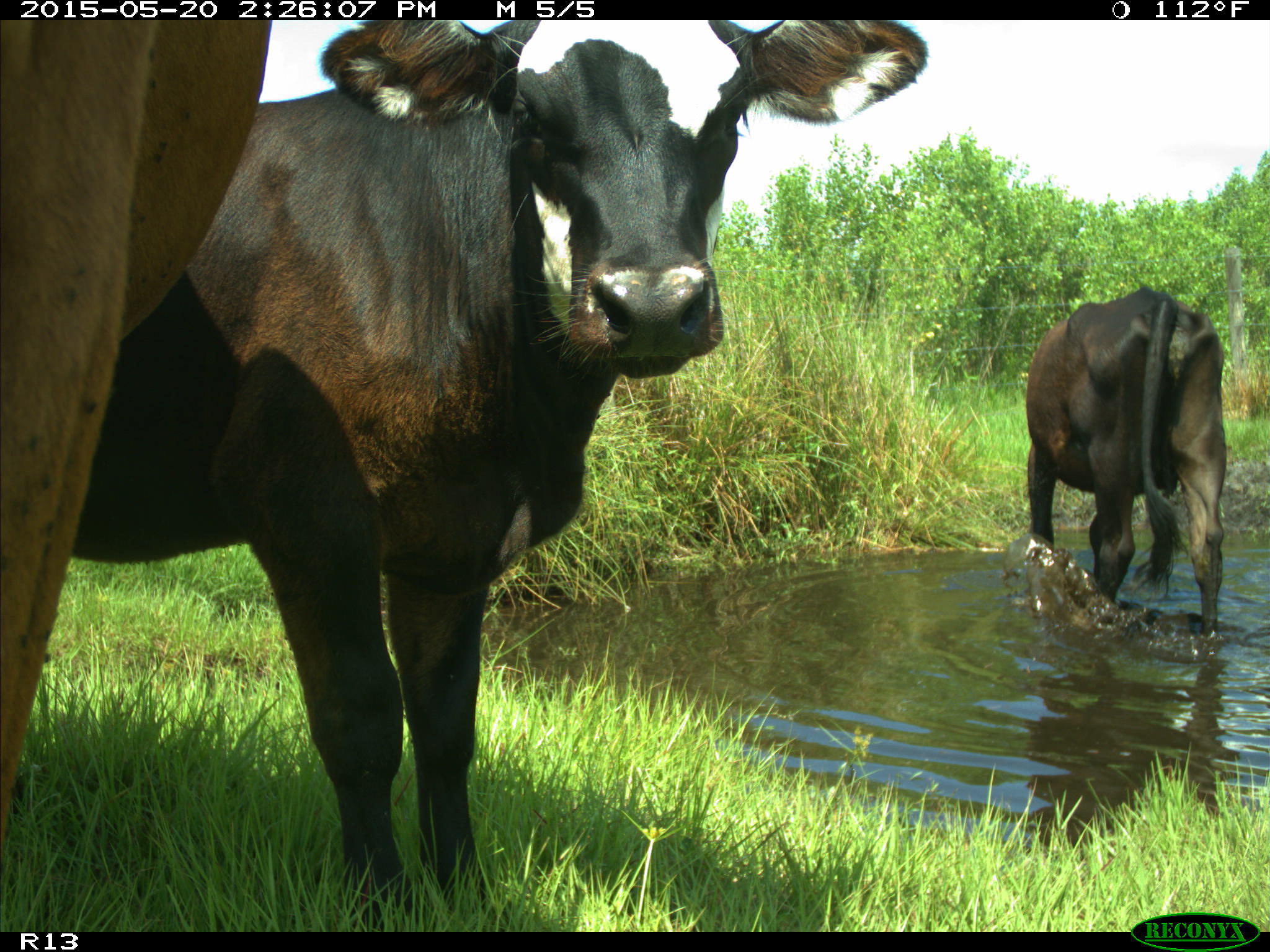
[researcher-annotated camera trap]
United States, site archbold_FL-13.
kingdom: Animalia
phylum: Chordata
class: Mammalia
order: Artiodactyla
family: Bovidae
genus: Bos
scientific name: Bos taurus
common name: domestic cow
Bos taurus (domestic cow).